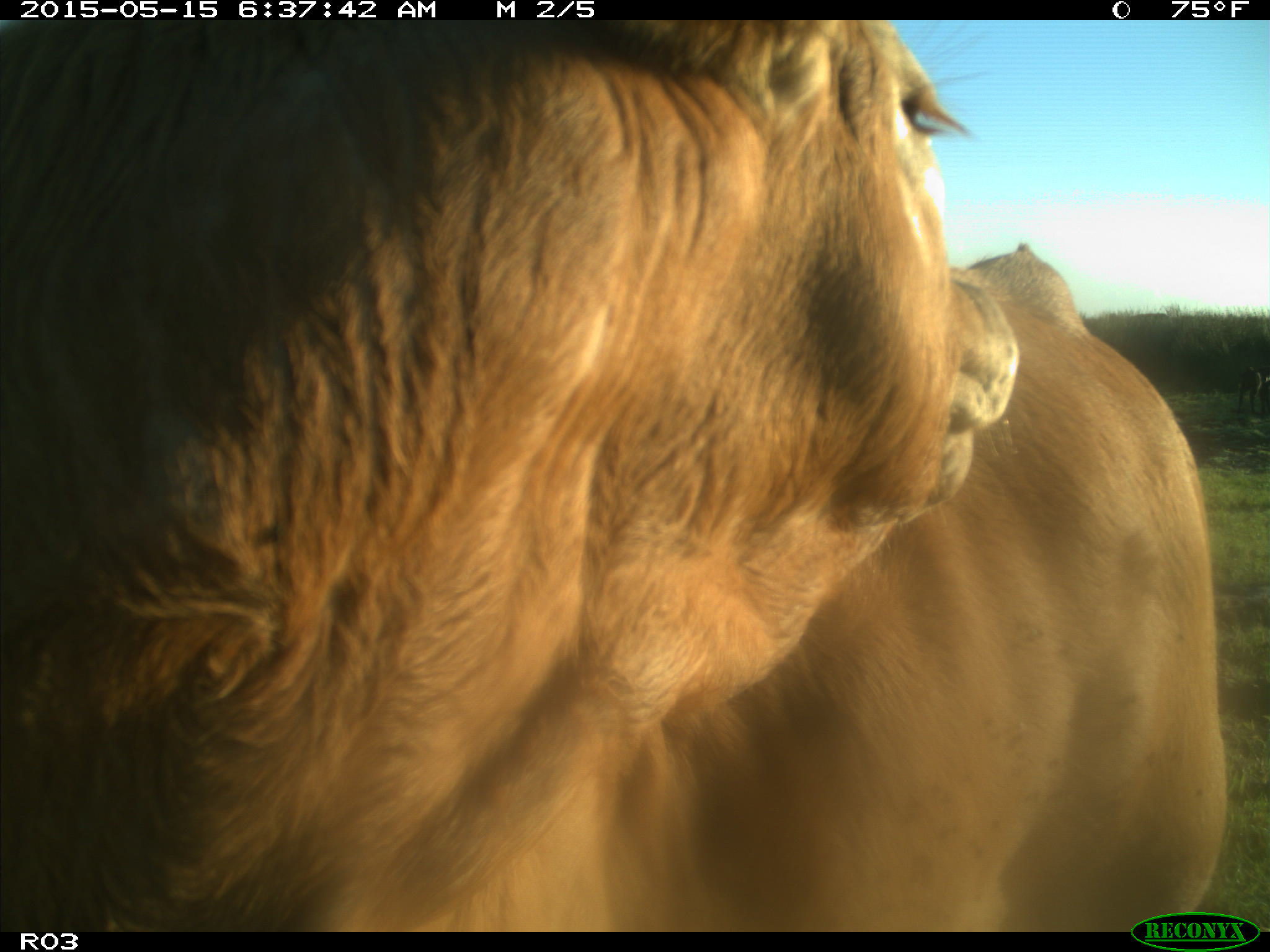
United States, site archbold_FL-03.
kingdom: Animalia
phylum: Chordata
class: Mammalia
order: Artiodactyla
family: Bovidae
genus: Bos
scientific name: Bos taurus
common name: domestic cow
Bos taurus (domestic cow).